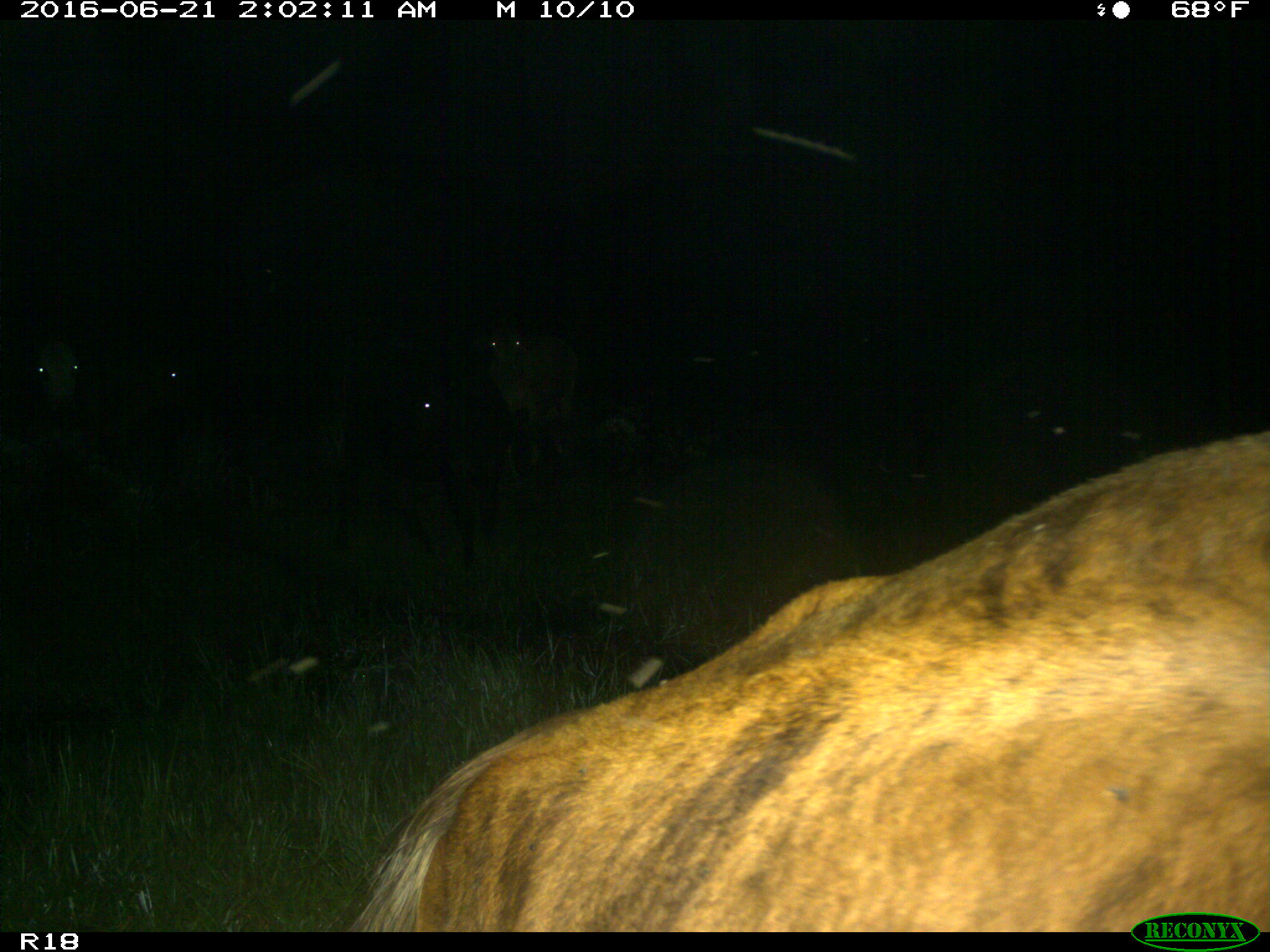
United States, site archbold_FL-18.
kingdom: Animalia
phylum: Chordata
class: Mammalia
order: Artiodactyla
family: Bovidae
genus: Bos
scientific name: Bos taurus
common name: domestic cow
Bos taurus (domestic cow).